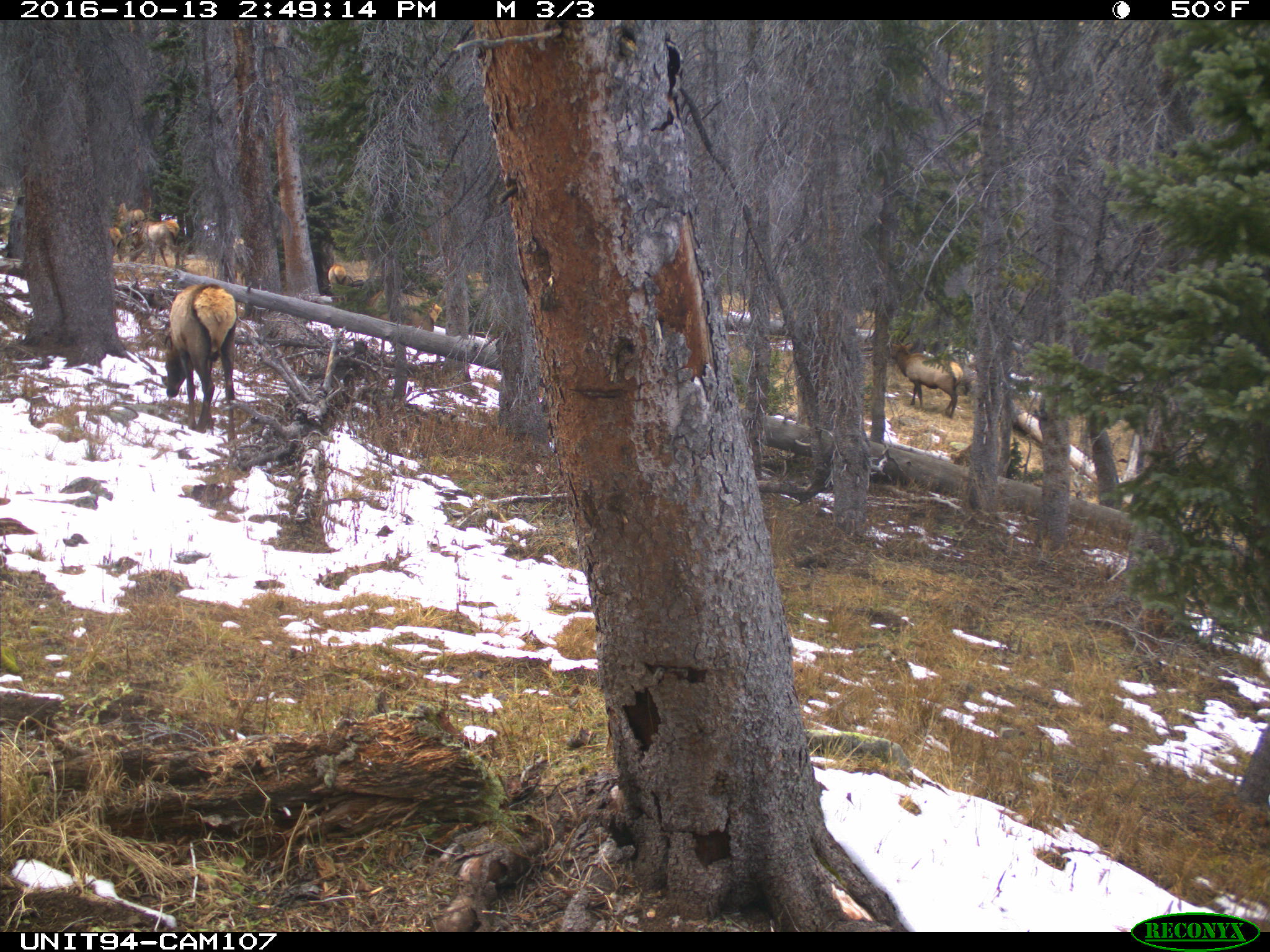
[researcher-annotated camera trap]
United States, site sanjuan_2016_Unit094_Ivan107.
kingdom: Animalia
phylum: Chordata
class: Mammalia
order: Artiodactyla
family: Cervidae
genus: Cervus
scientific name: Cervus elaphus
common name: red deer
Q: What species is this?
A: Cervus elaphus (red deer).